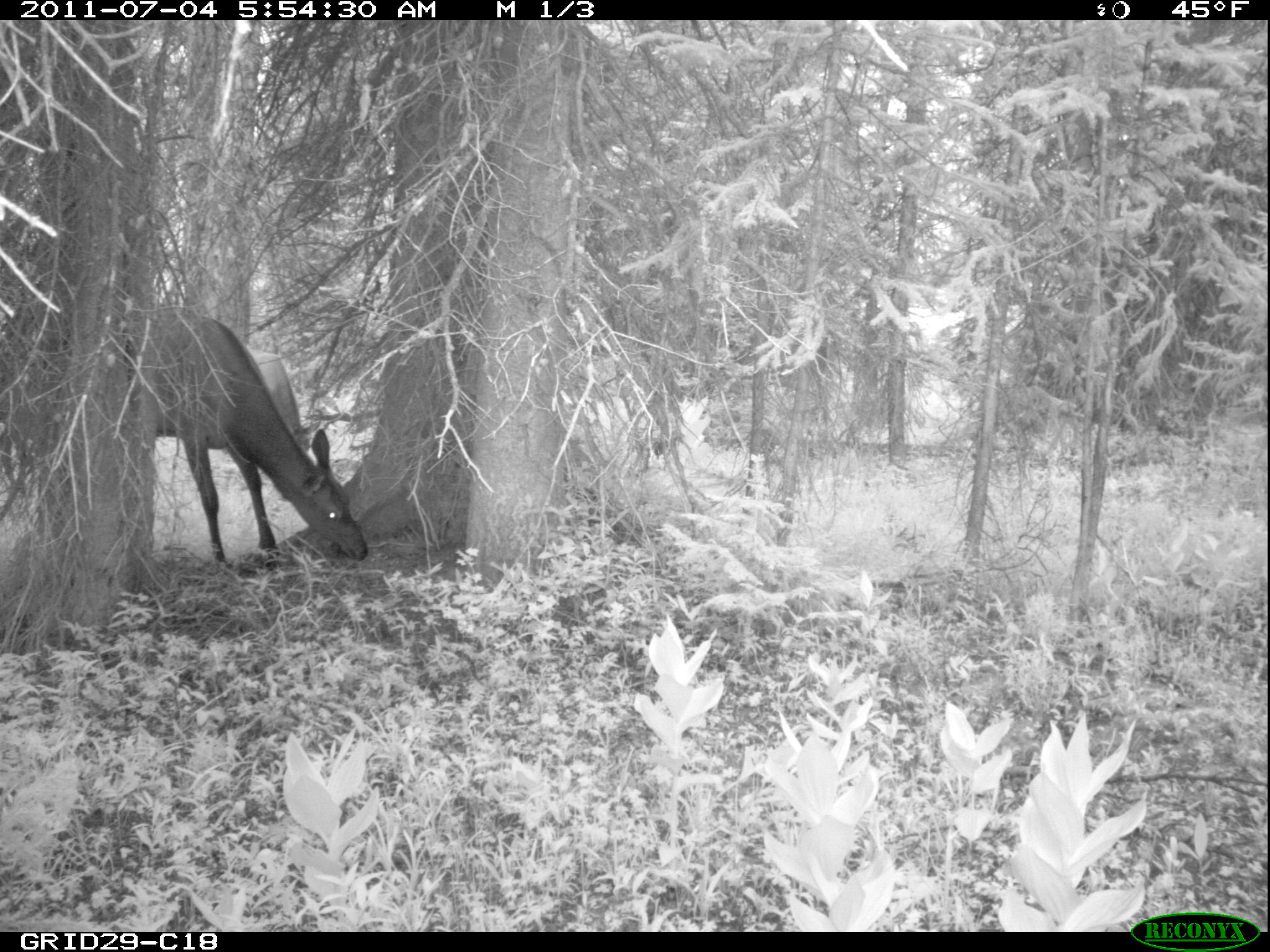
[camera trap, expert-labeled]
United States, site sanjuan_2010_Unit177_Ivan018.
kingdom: Animalia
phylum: Chordata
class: Mammalia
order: Artiodactyla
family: Cervidae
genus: Cervus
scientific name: Cervus elaphus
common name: red deer